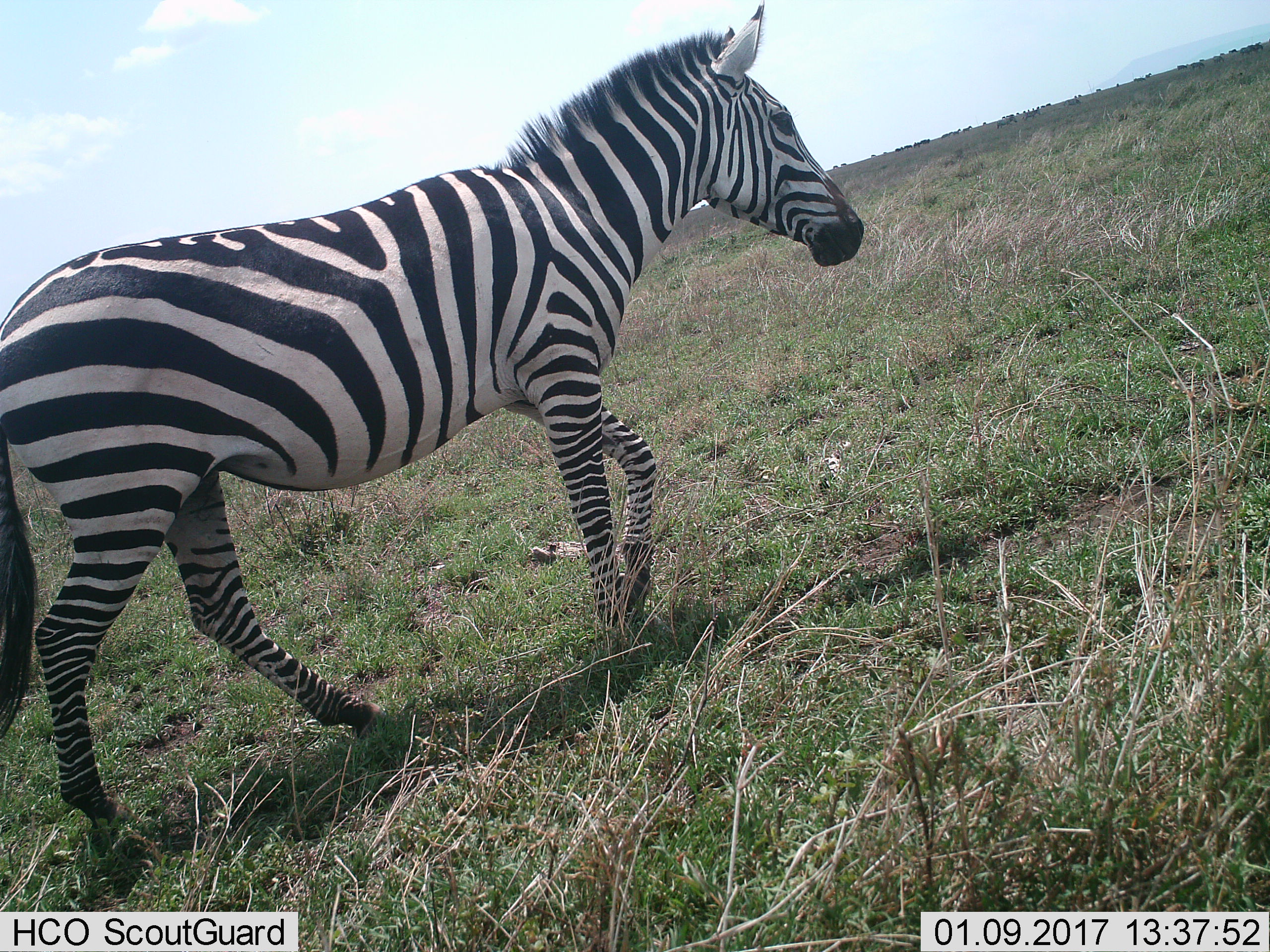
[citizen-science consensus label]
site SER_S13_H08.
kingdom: Animalia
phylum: Chordata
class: Mammalia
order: Perissodactyla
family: Equidae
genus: Equus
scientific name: Equus quagga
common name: plains zebra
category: zebraplains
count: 1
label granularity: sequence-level